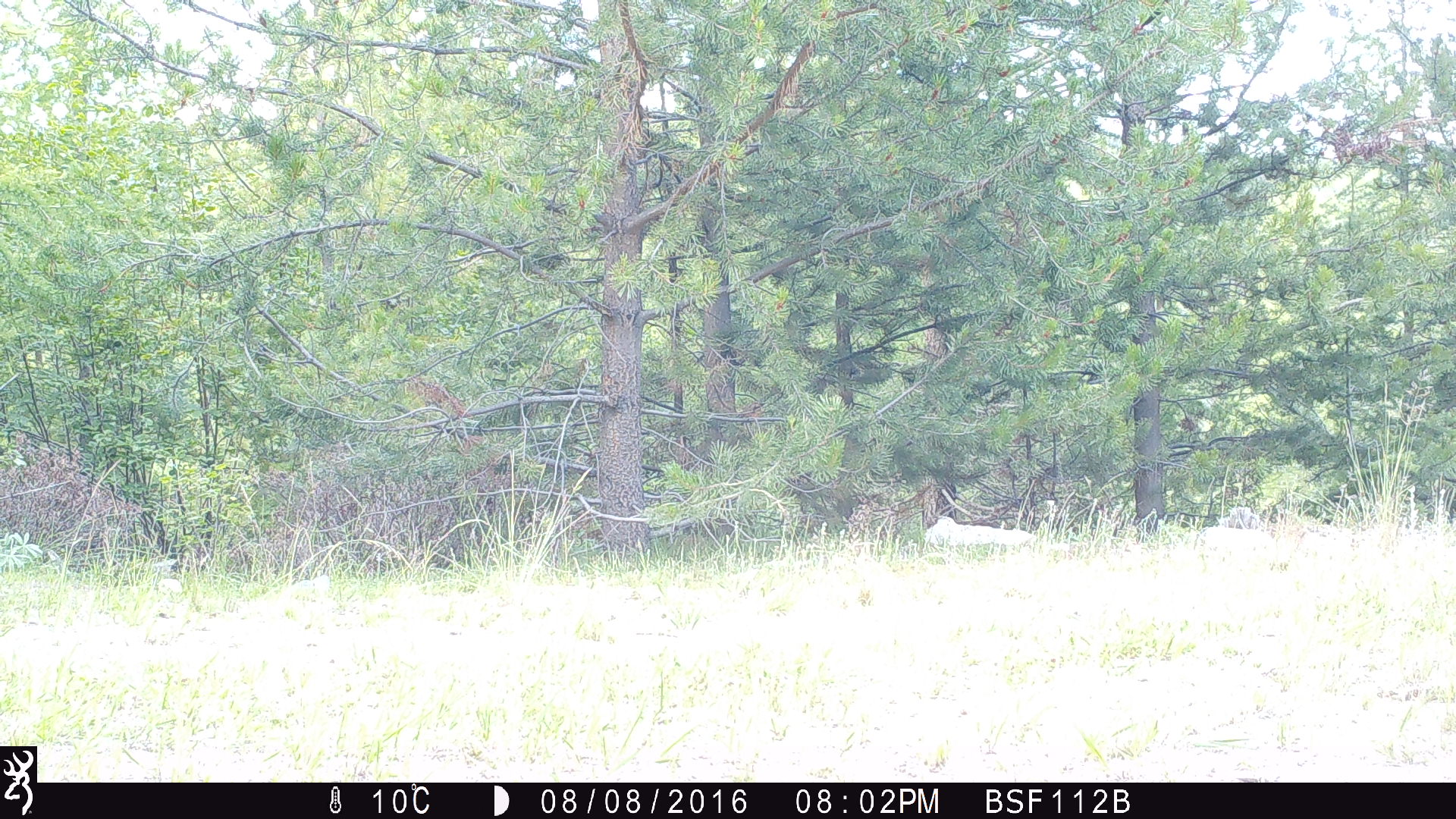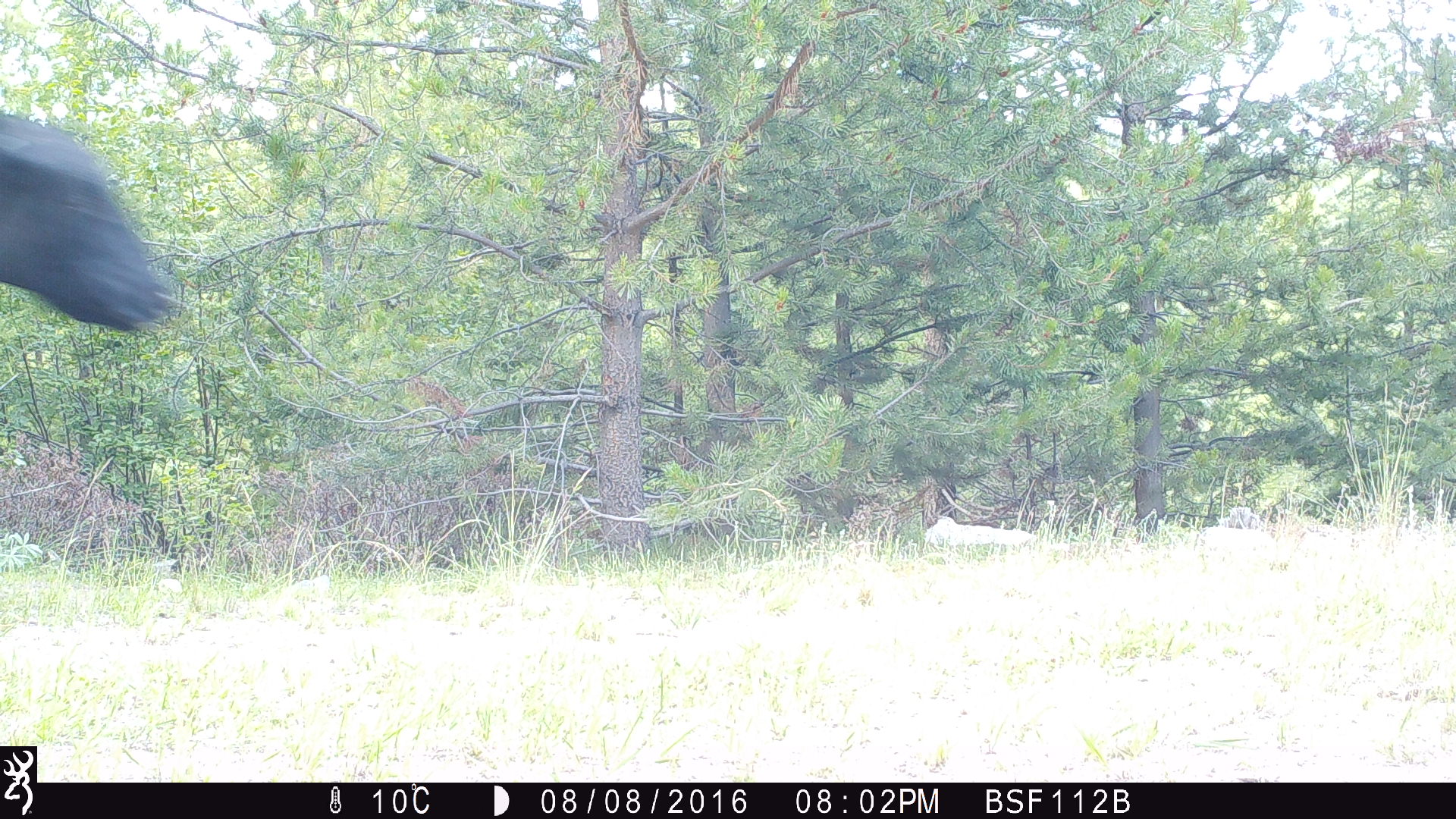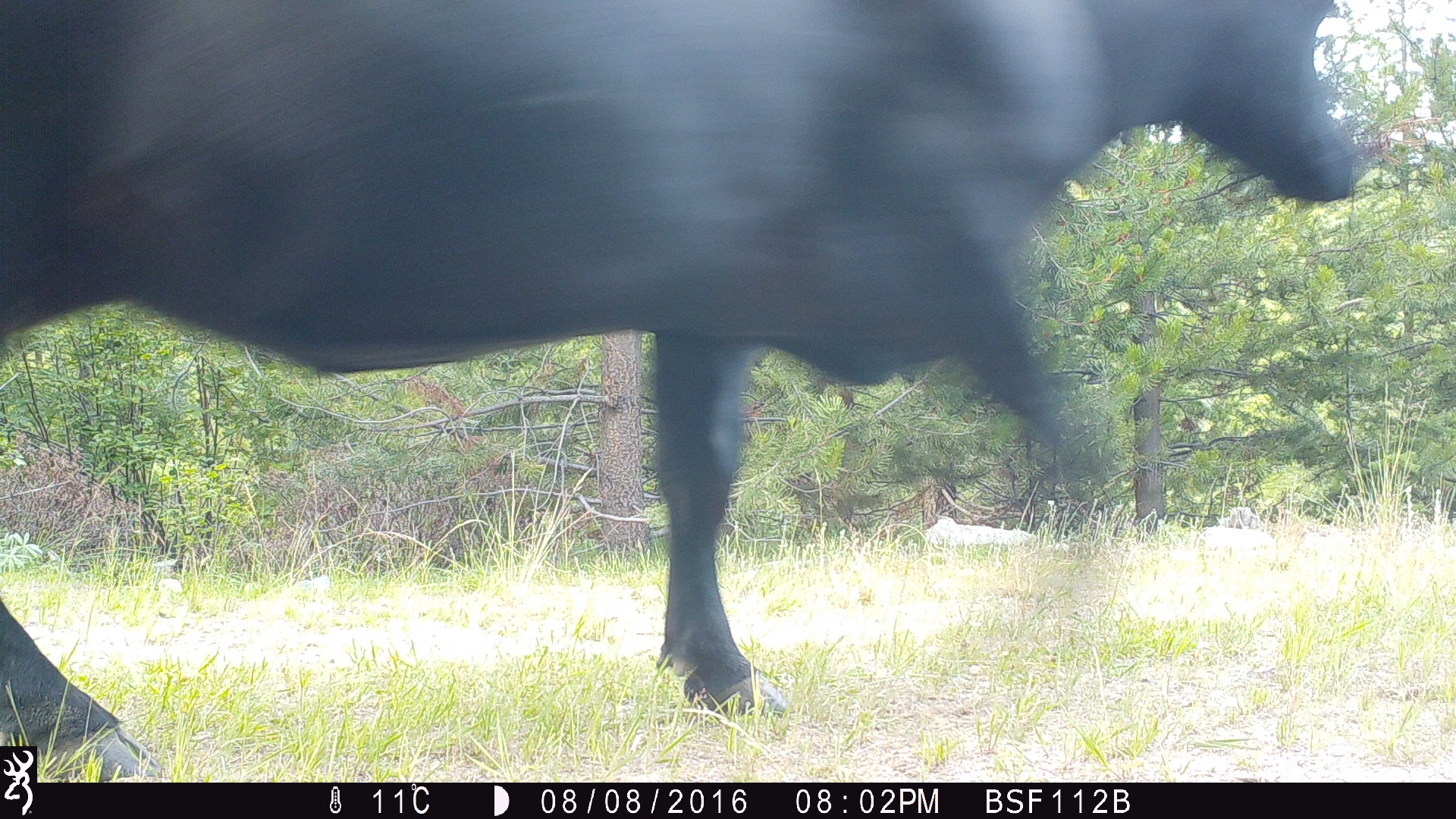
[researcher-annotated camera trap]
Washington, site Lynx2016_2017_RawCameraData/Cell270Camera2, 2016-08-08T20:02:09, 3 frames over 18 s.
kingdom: Animalia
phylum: Chordata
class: Mammalia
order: Artiodactyla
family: Bovidae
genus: Bos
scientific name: Bos taurus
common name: domestic cattle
Domestic cattle (Bos taurus). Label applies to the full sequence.